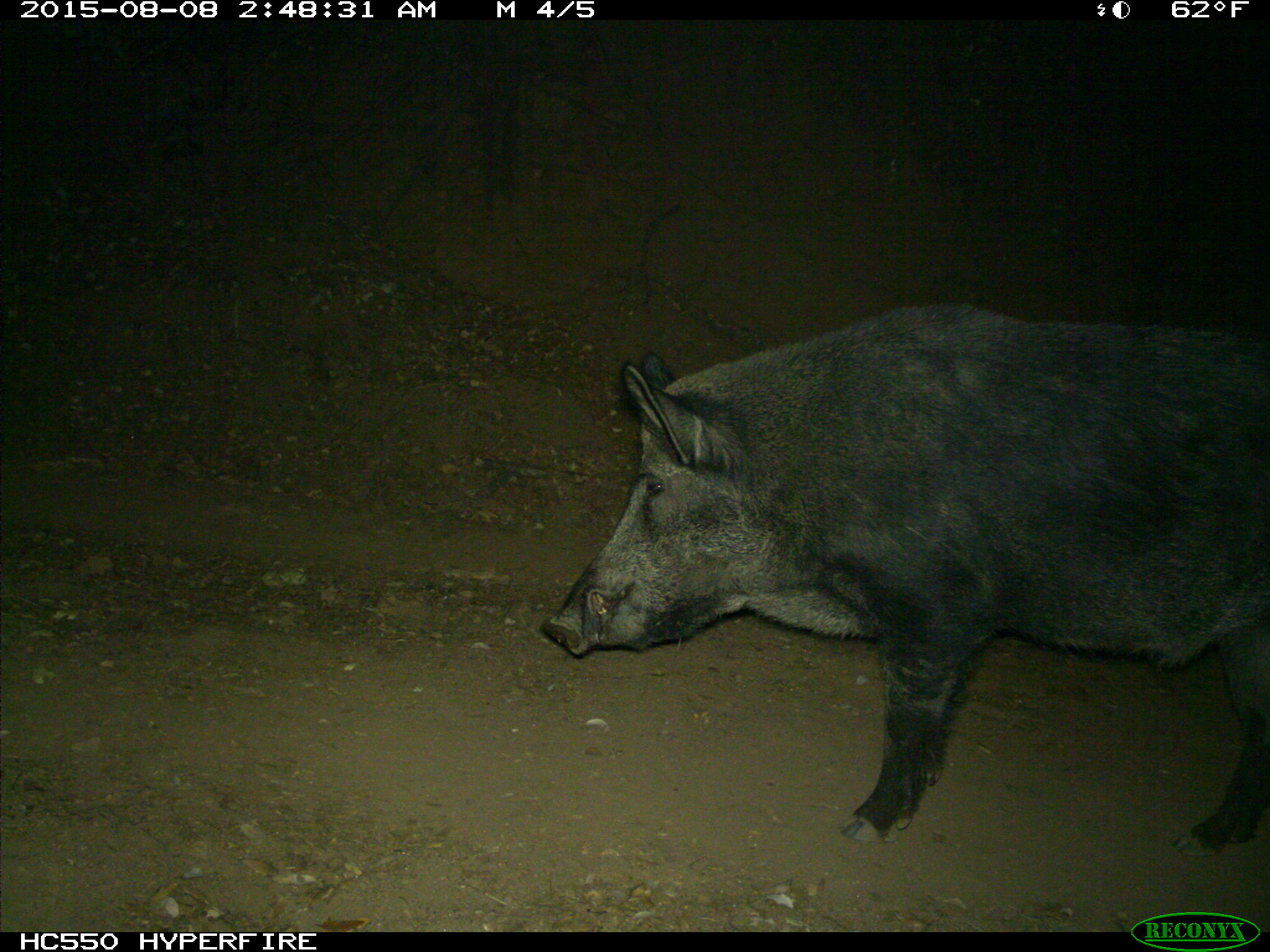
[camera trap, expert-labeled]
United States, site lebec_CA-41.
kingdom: Animalia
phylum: Chordata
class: Mammalia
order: Artiodactyla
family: Suidae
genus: Sus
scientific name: Sus scrofa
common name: wild boar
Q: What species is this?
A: Sus scrofa (wild boar).